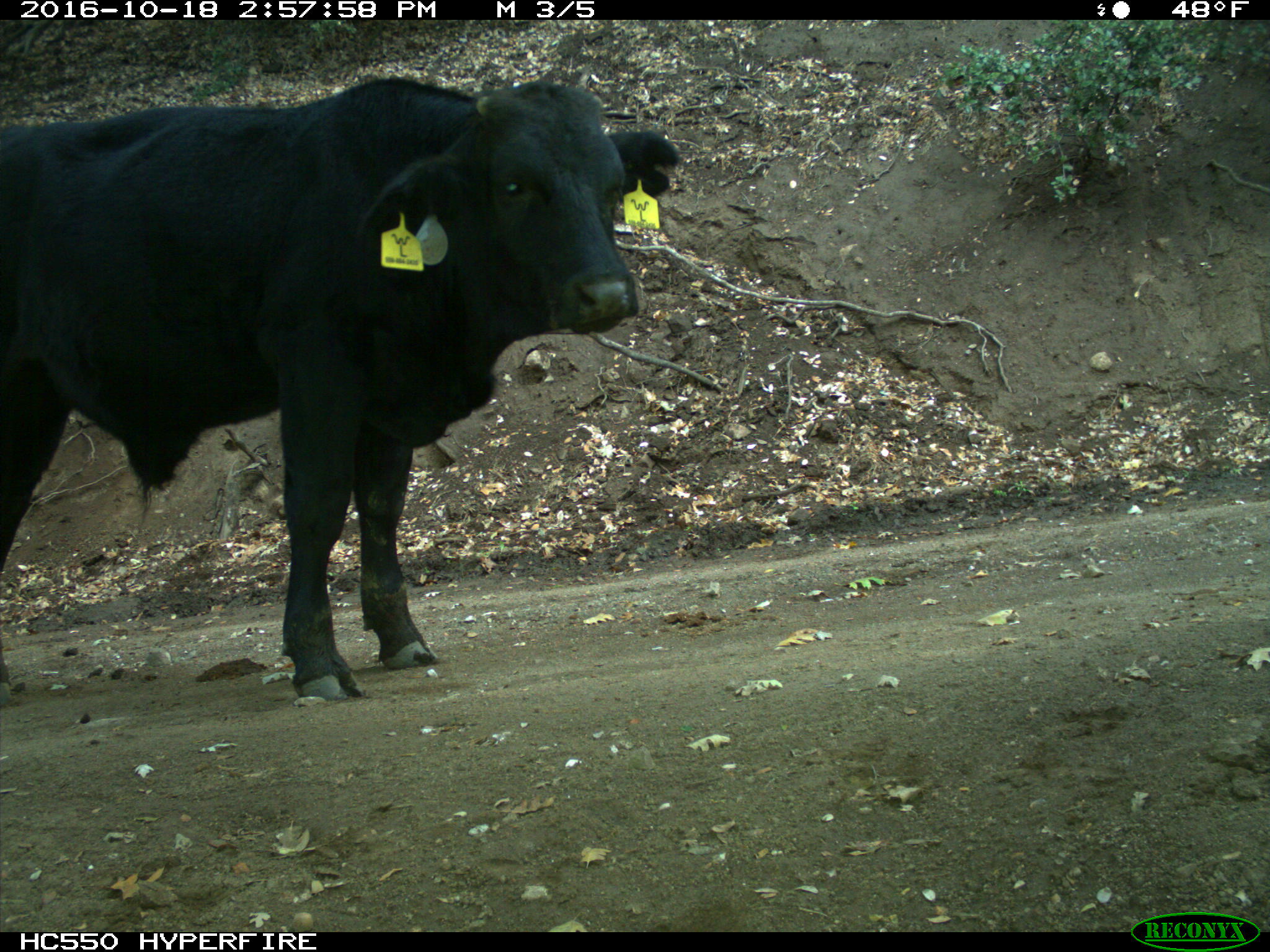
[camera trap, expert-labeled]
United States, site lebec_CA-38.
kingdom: Animalia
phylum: Chordata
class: Mammalia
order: Artiodactyla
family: Bovidae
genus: Bos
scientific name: Bos taurus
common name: domestic cow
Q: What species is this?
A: Bos taurus (domestic cow).